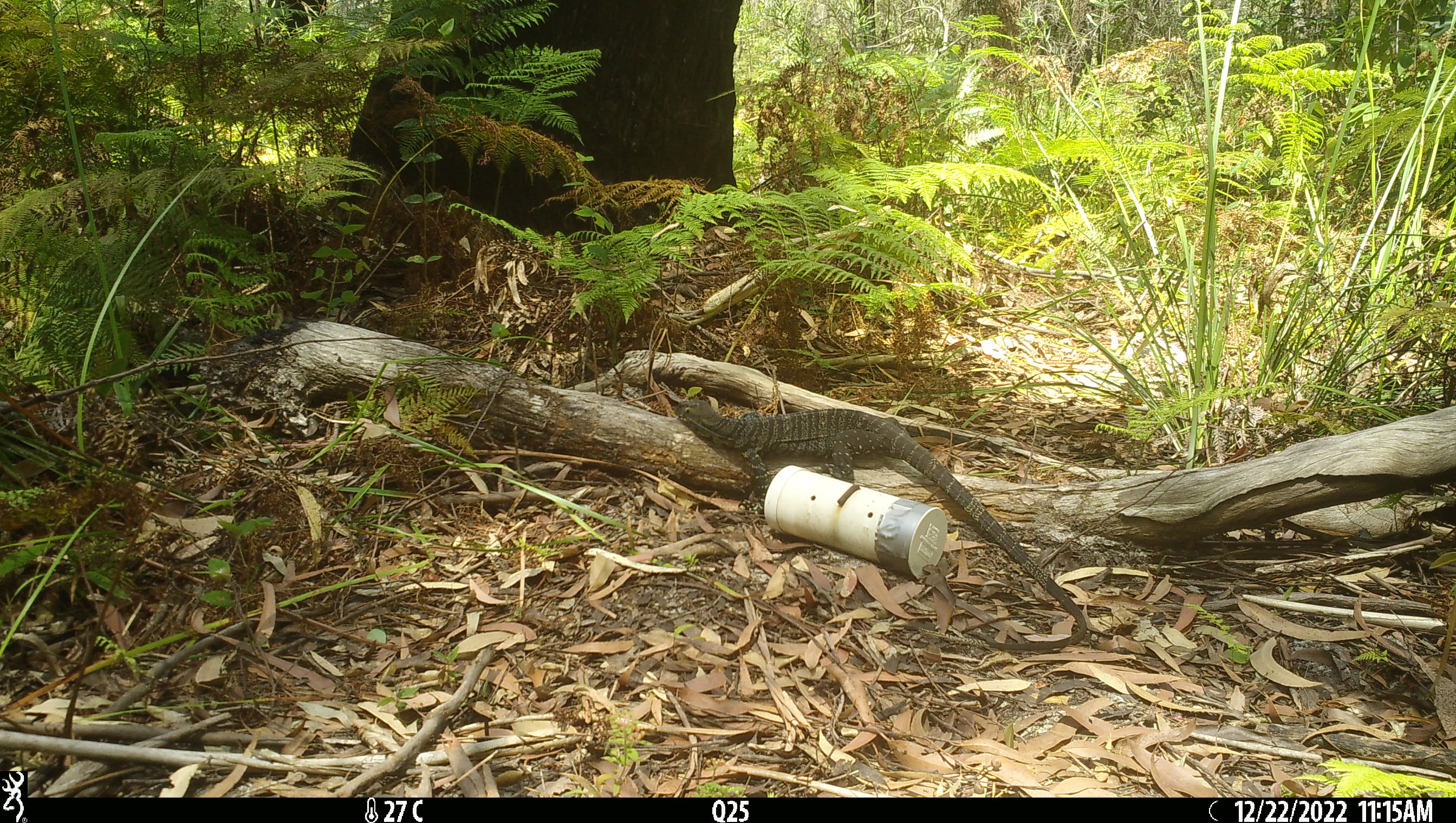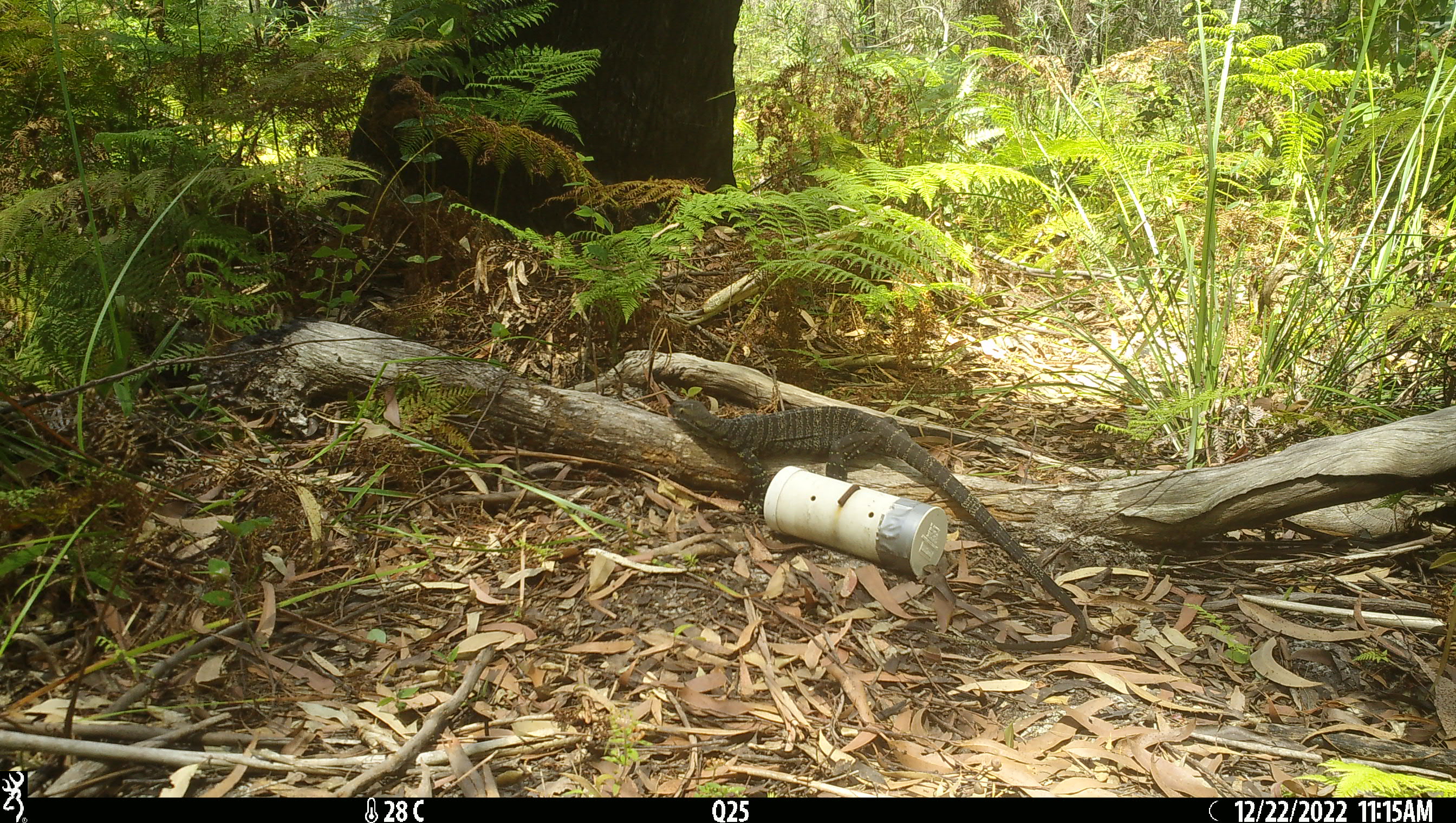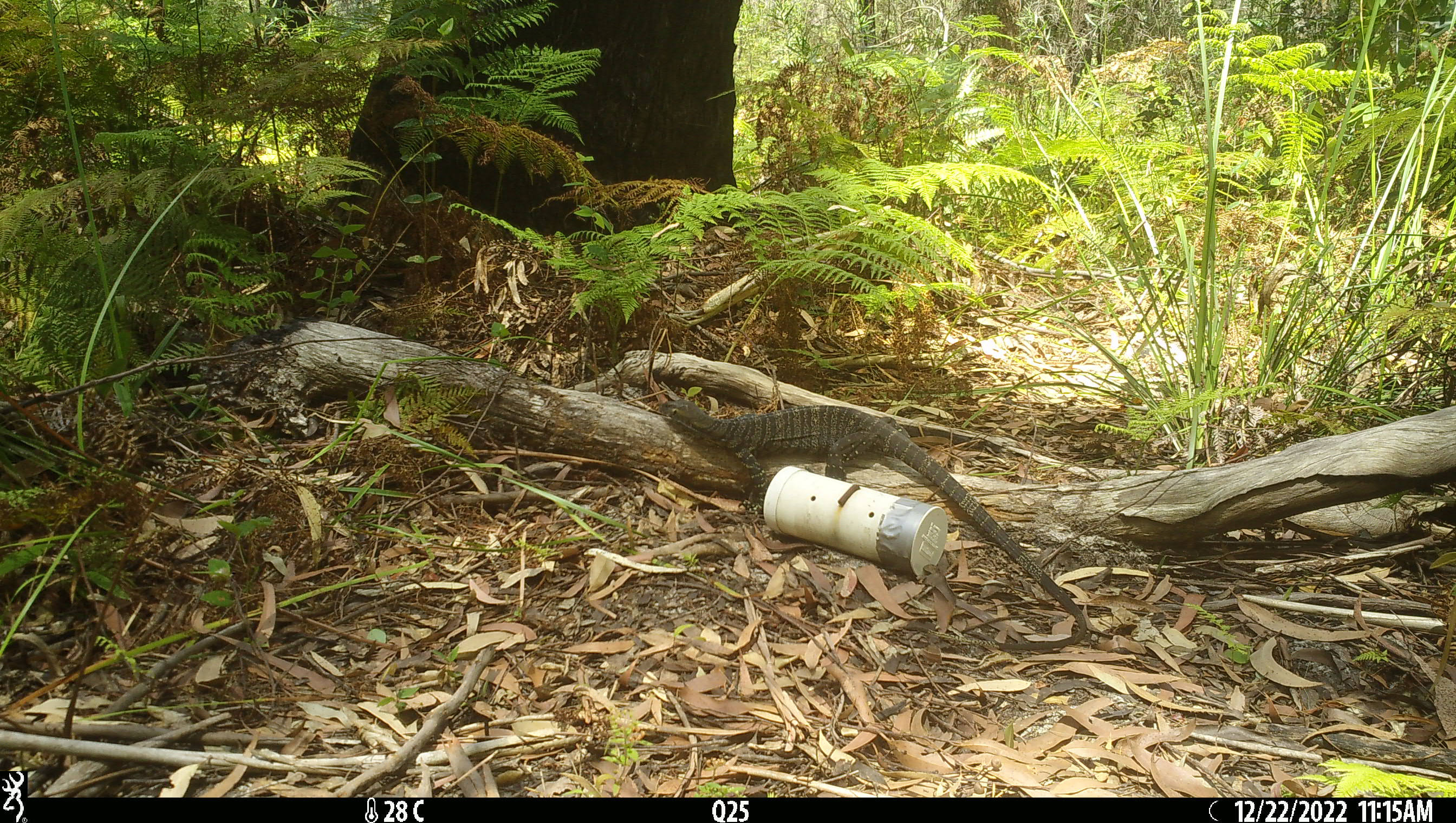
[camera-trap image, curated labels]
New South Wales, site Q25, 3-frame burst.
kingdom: Animalia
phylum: Chordata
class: Reptilia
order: Squamata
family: Varanidae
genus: Varanus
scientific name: Varanus varius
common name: lace monitor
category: goanna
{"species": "goanna (lace monitor) (Varanus varius)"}